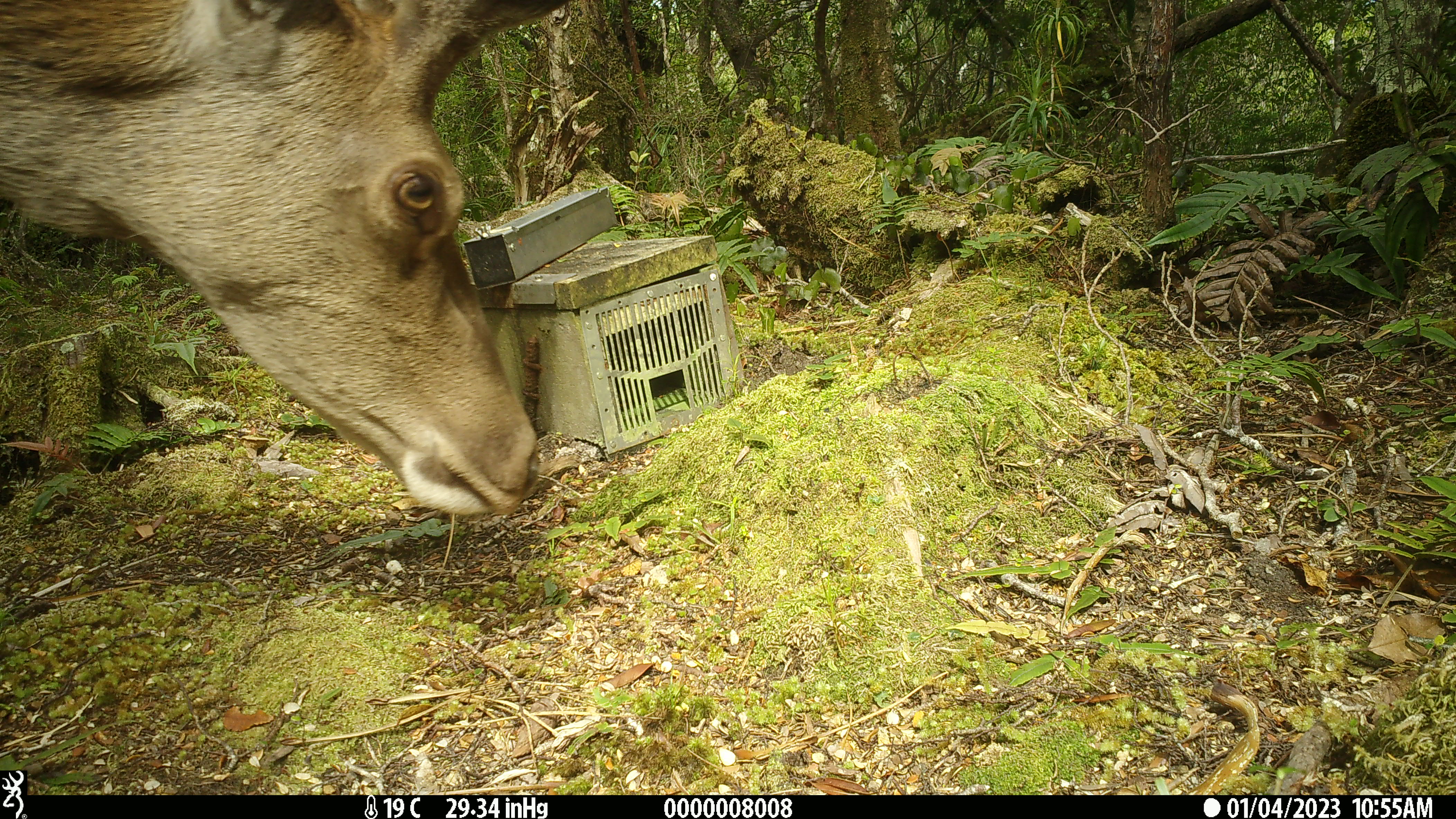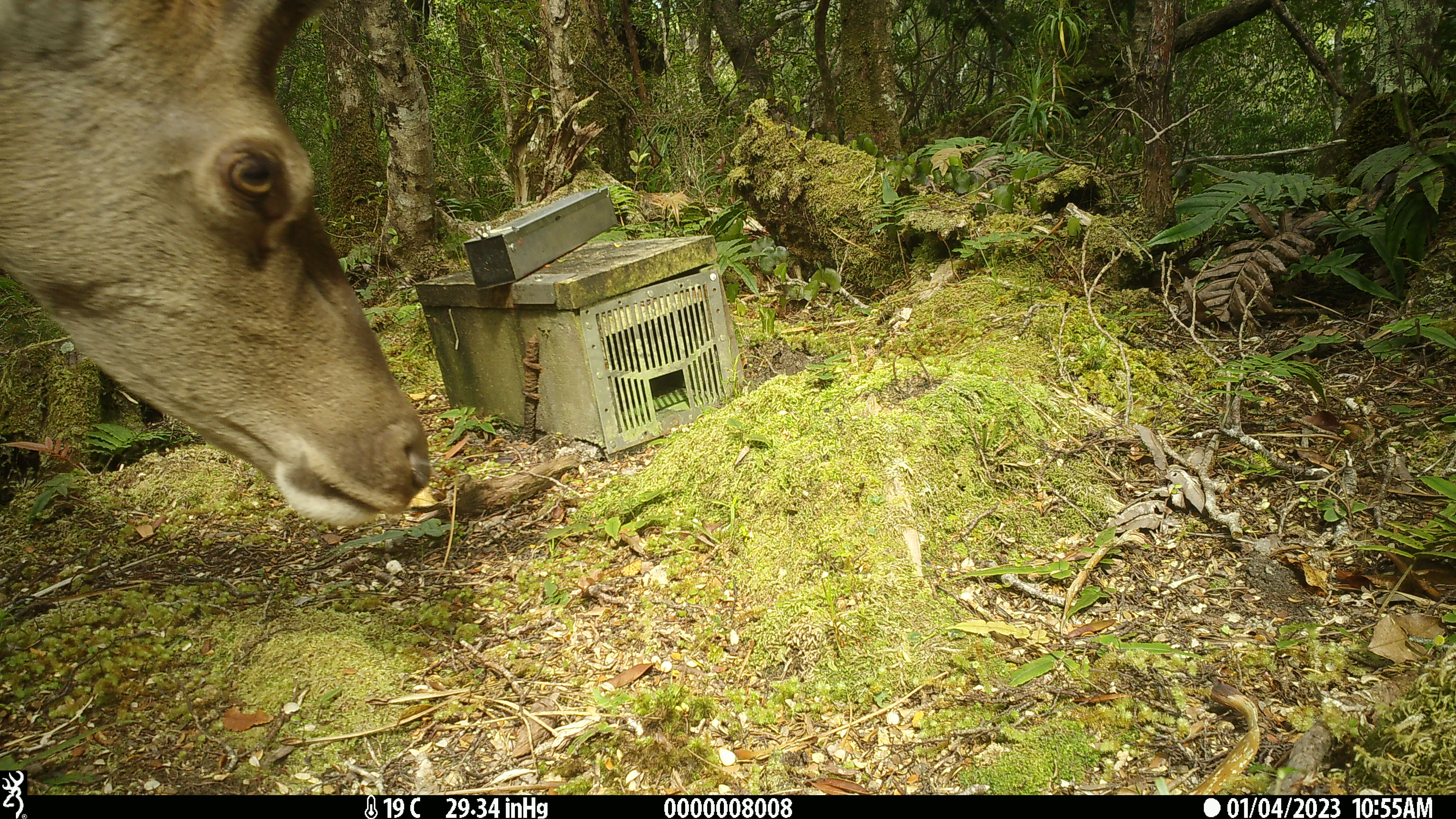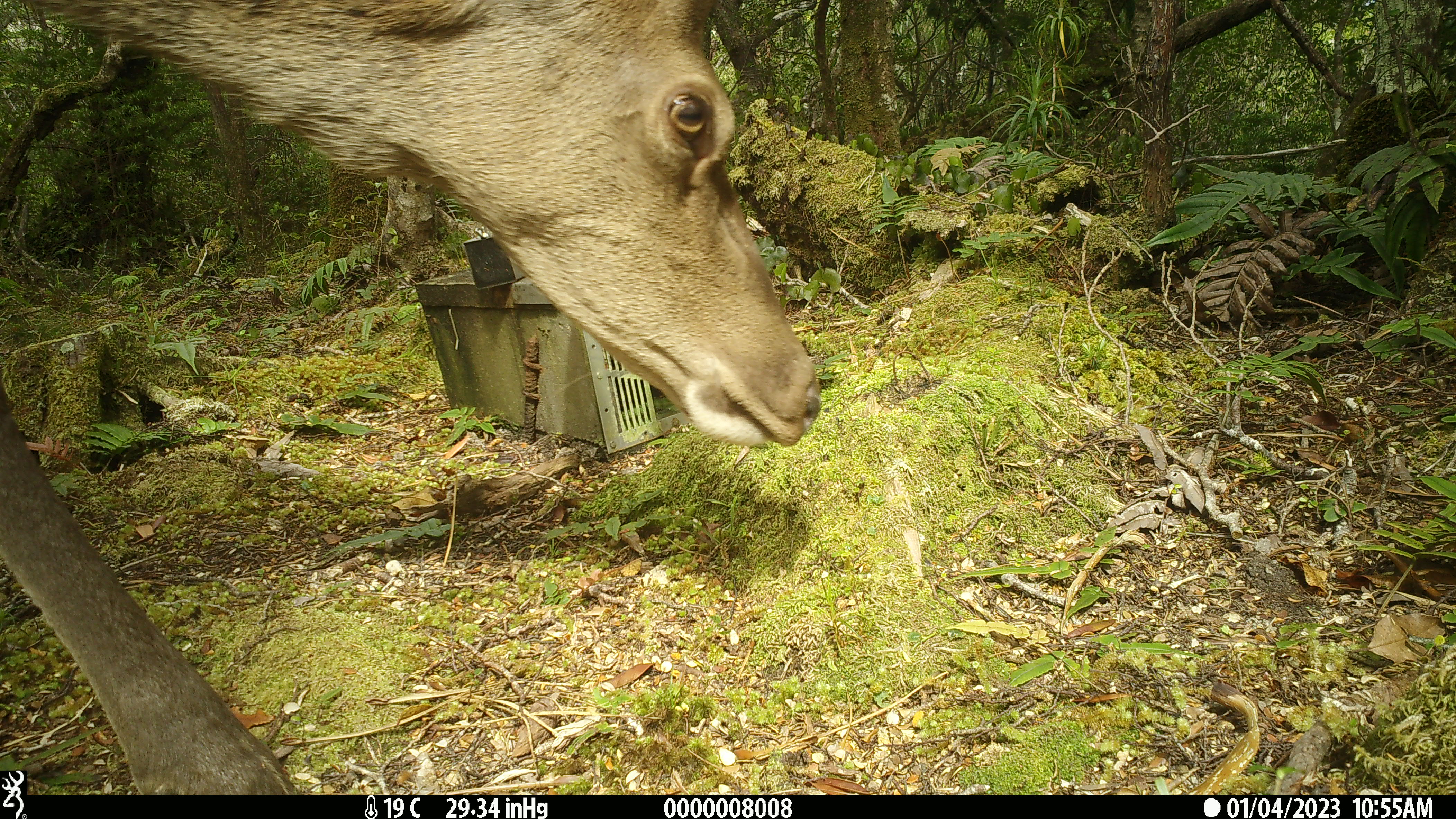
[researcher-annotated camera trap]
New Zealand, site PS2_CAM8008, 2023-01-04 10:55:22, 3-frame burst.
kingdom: Animalia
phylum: Chordata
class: Mammalia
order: Artiodactyla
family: Cervidae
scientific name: Cervidae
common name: deer